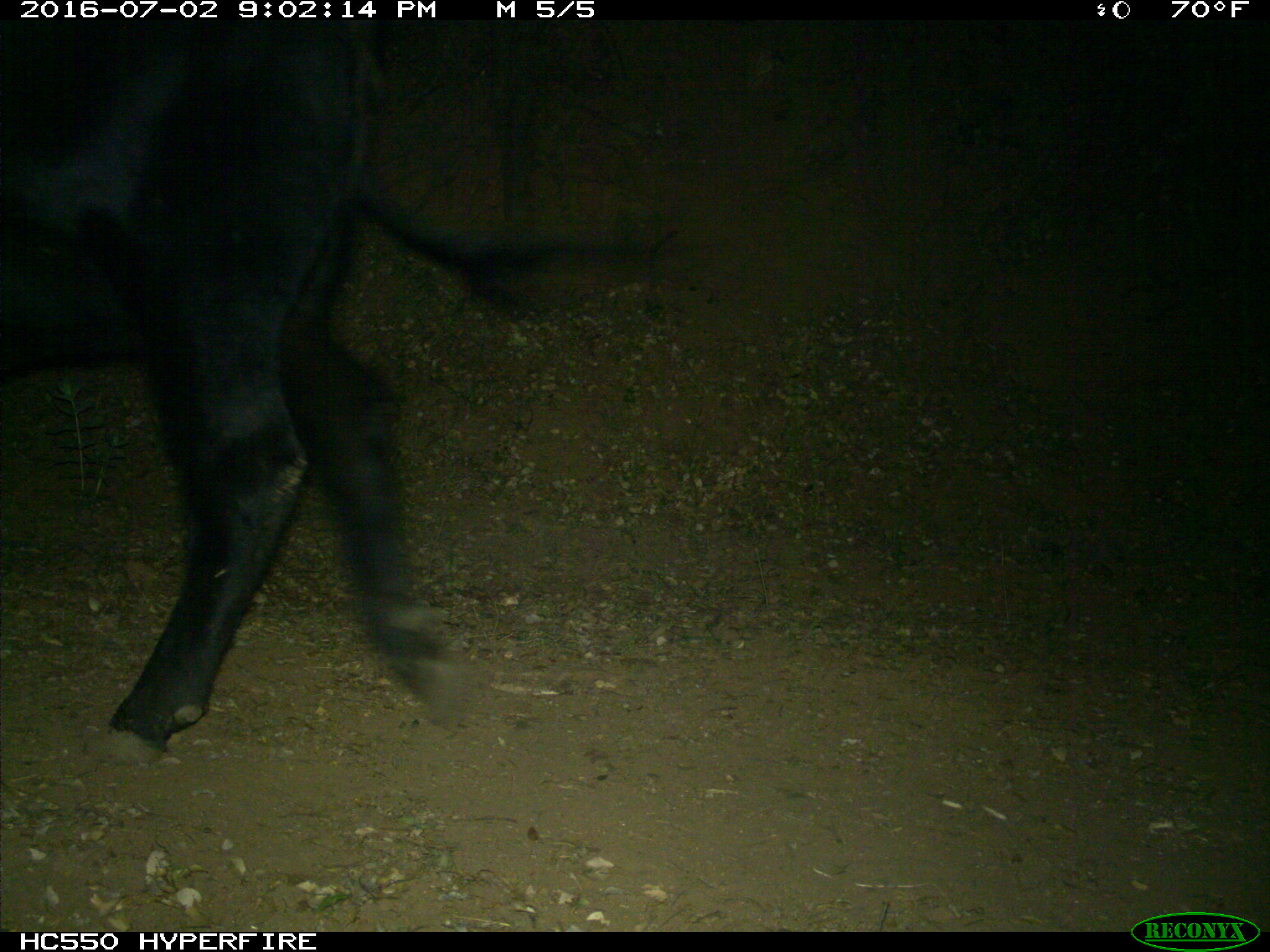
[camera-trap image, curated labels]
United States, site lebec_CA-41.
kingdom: Animalia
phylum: Chordata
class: Mammalia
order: Artiodactyla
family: Bovidae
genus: Bos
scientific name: Bos taurus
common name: domestic cow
Bos taurus (domestic cow).